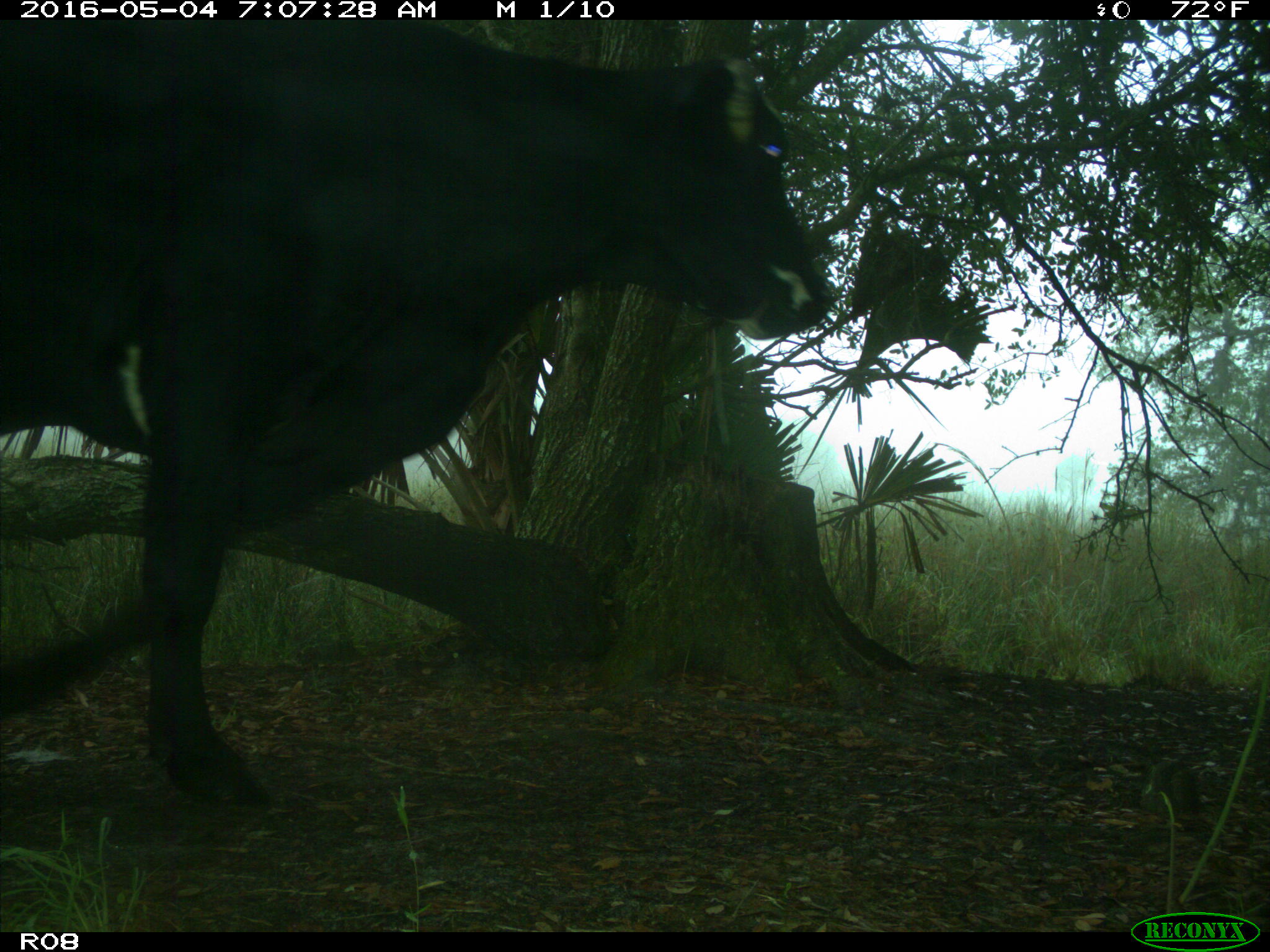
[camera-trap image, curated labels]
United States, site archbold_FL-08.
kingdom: Animalia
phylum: Chordata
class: Mammalia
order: Artiodactyla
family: Bovidae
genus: Bos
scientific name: Bos taurus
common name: domestic cow